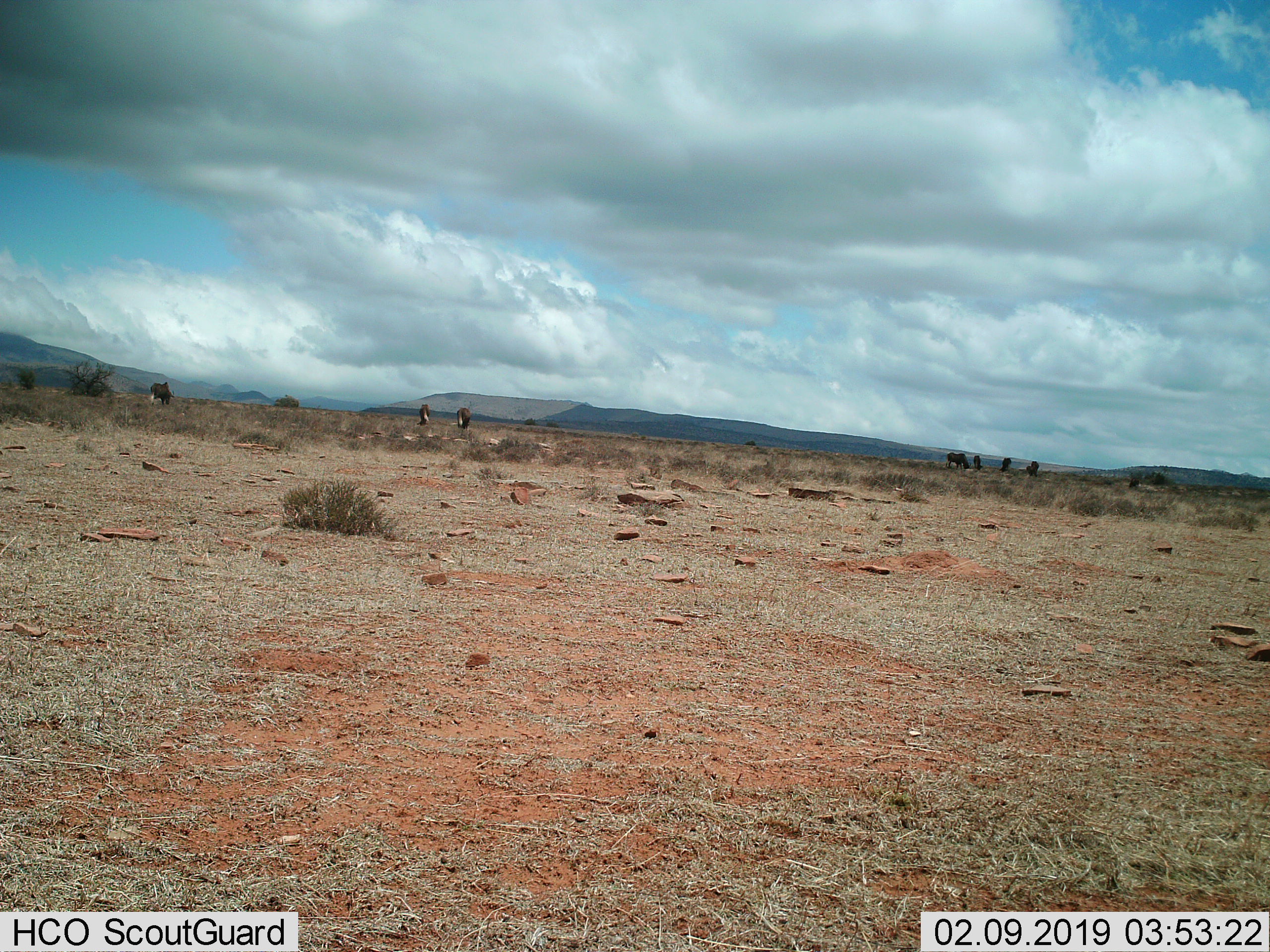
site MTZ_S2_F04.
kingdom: Animalia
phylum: Chordata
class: Mammalia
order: Artiodactyla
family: Bovidae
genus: Connochaetes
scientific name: Connochaetes gnou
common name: black wildebeest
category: wildebeestblack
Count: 7.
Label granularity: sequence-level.